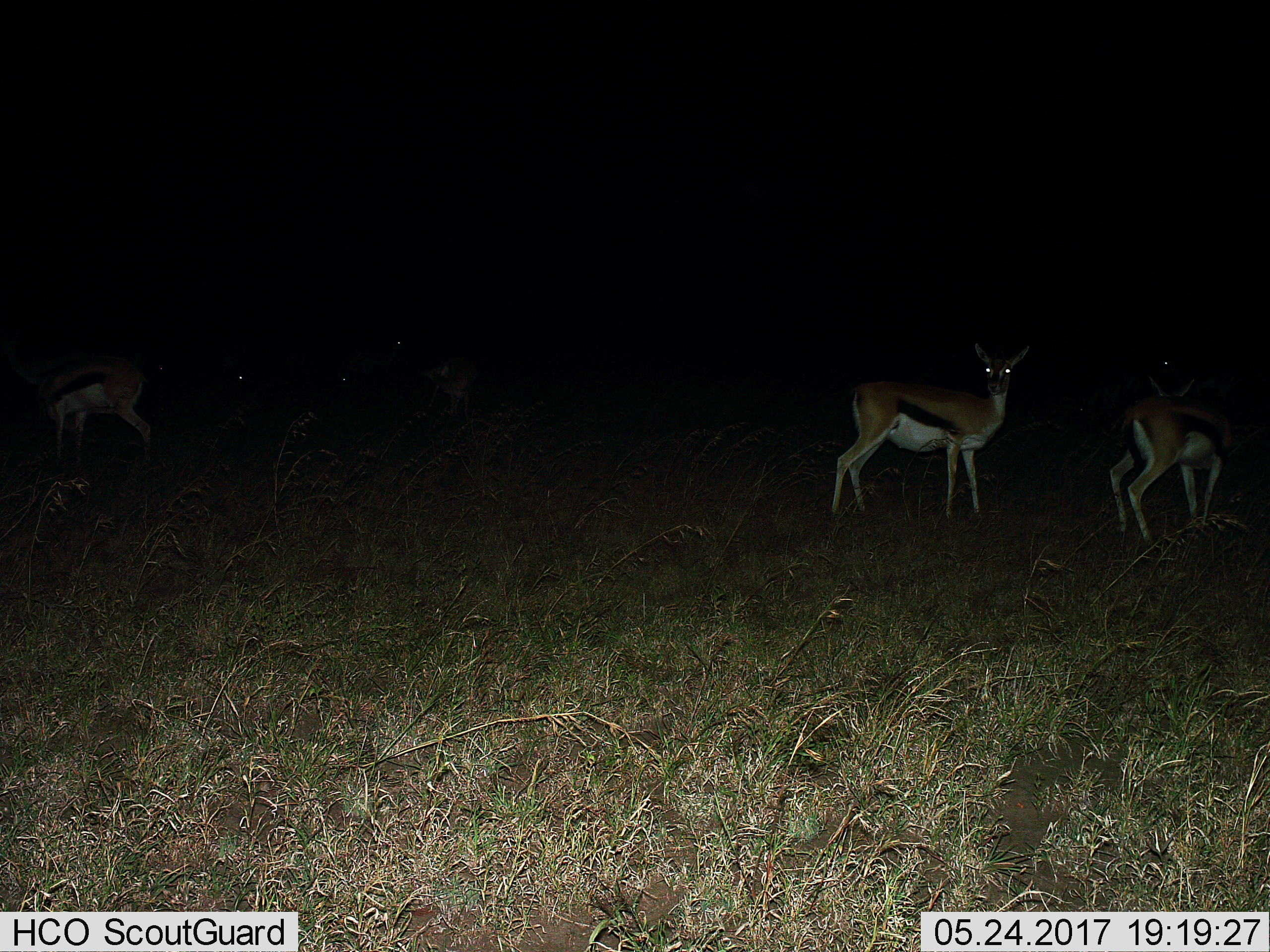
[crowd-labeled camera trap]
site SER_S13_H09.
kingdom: Animalia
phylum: Chordata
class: Mammalia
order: Artiodactyla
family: Bovidae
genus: Eudorcas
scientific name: Eudorcas thomsonii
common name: thomson's gazelle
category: gazellethomsons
Gazellethomsons (thomson's gazelle) (Eudorcas thomsonii), count 3. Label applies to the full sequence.